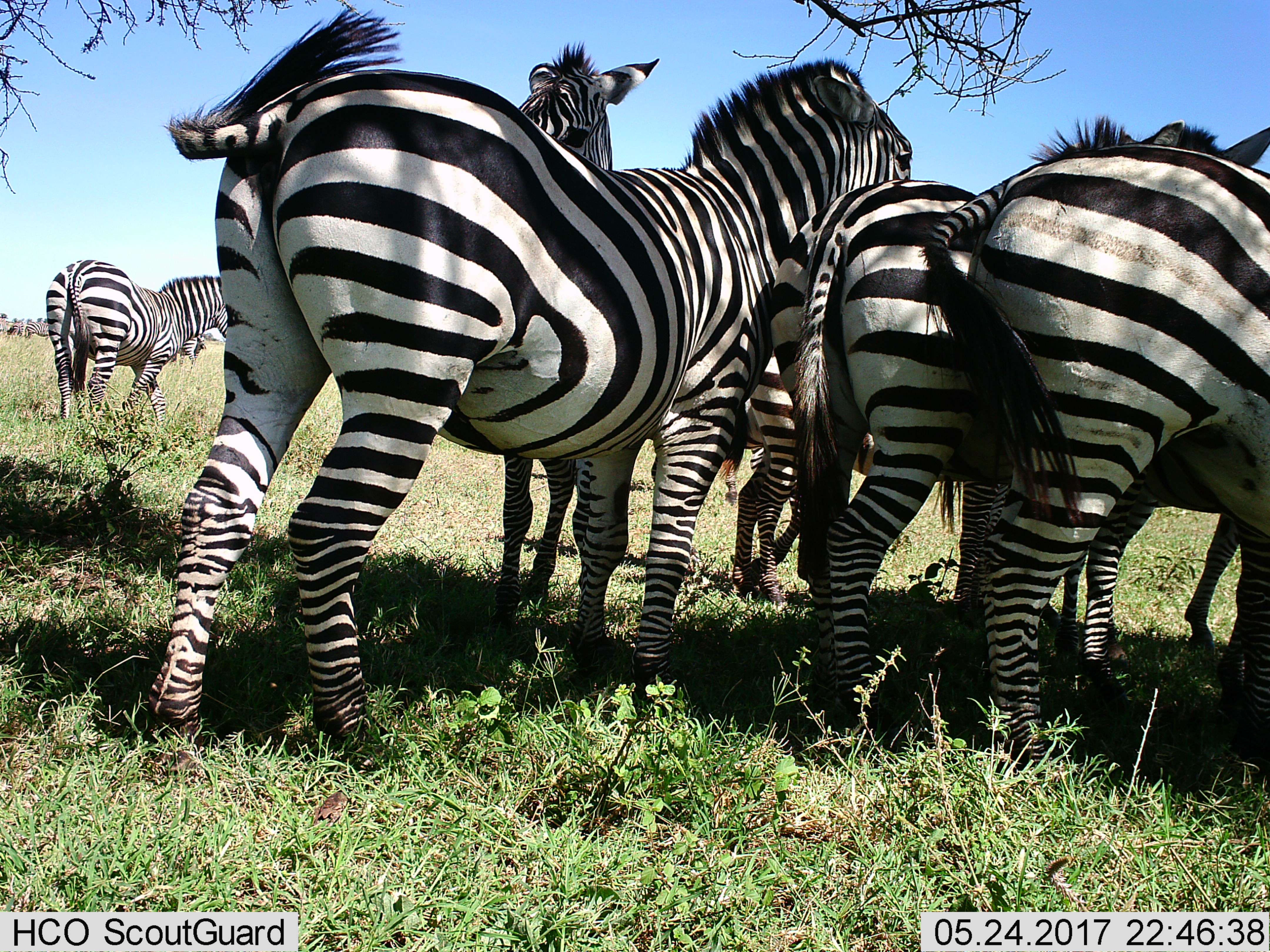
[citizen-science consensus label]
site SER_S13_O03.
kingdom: Animalia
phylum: Chordata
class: Mammalia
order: Perissodactyla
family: Equidae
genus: Equus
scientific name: Equus quagga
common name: plains zebra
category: zebraplains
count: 10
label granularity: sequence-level